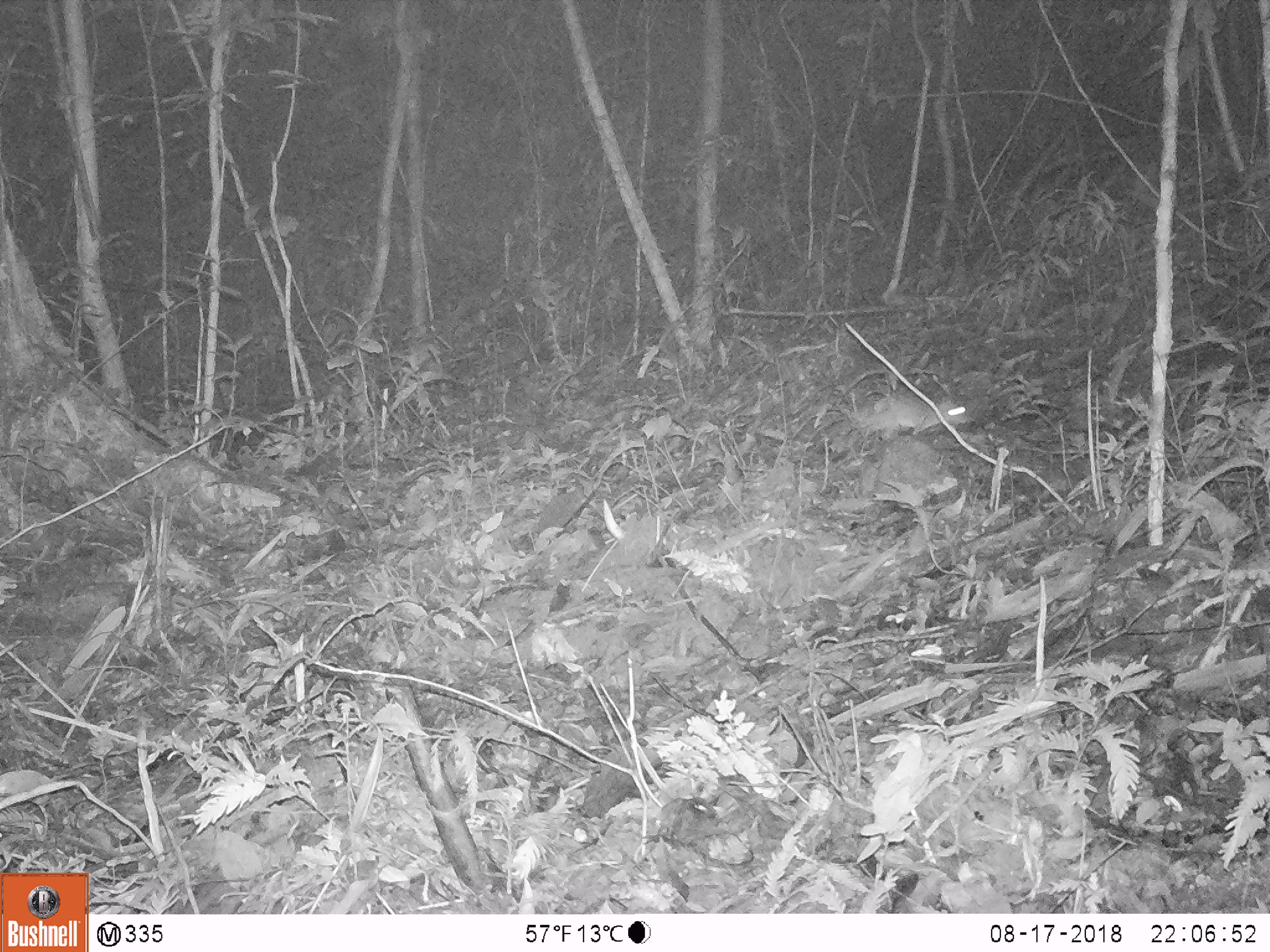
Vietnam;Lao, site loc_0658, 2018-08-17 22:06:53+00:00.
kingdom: Animalia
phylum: Chordata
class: Mammalia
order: Rodentia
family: Muridae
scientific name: Muridae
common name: old-world mice and rats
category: unidentified murid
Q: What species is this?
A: Unidentified murid (old-world mice and rats) (Muridae).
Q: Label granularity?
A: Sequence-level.